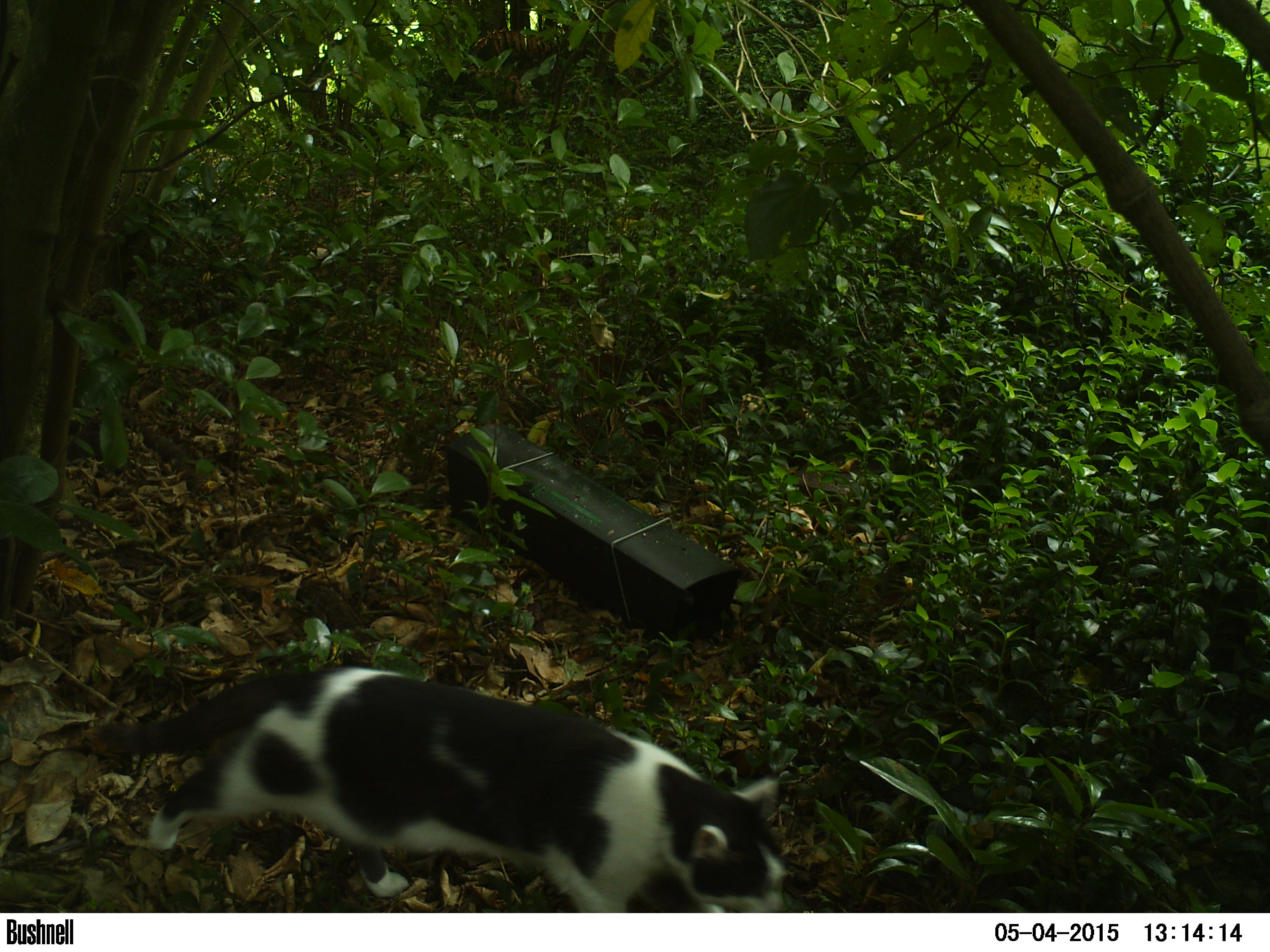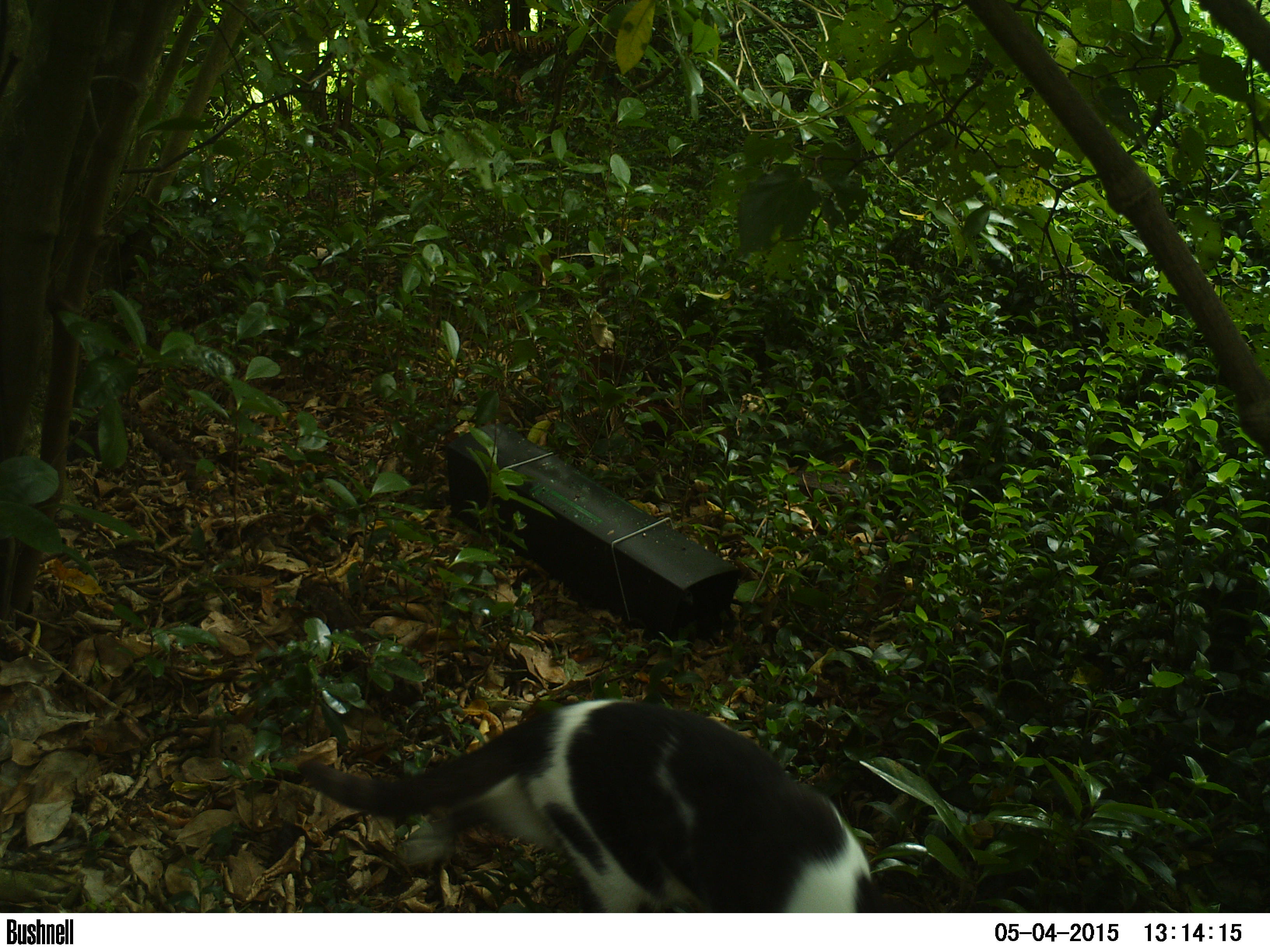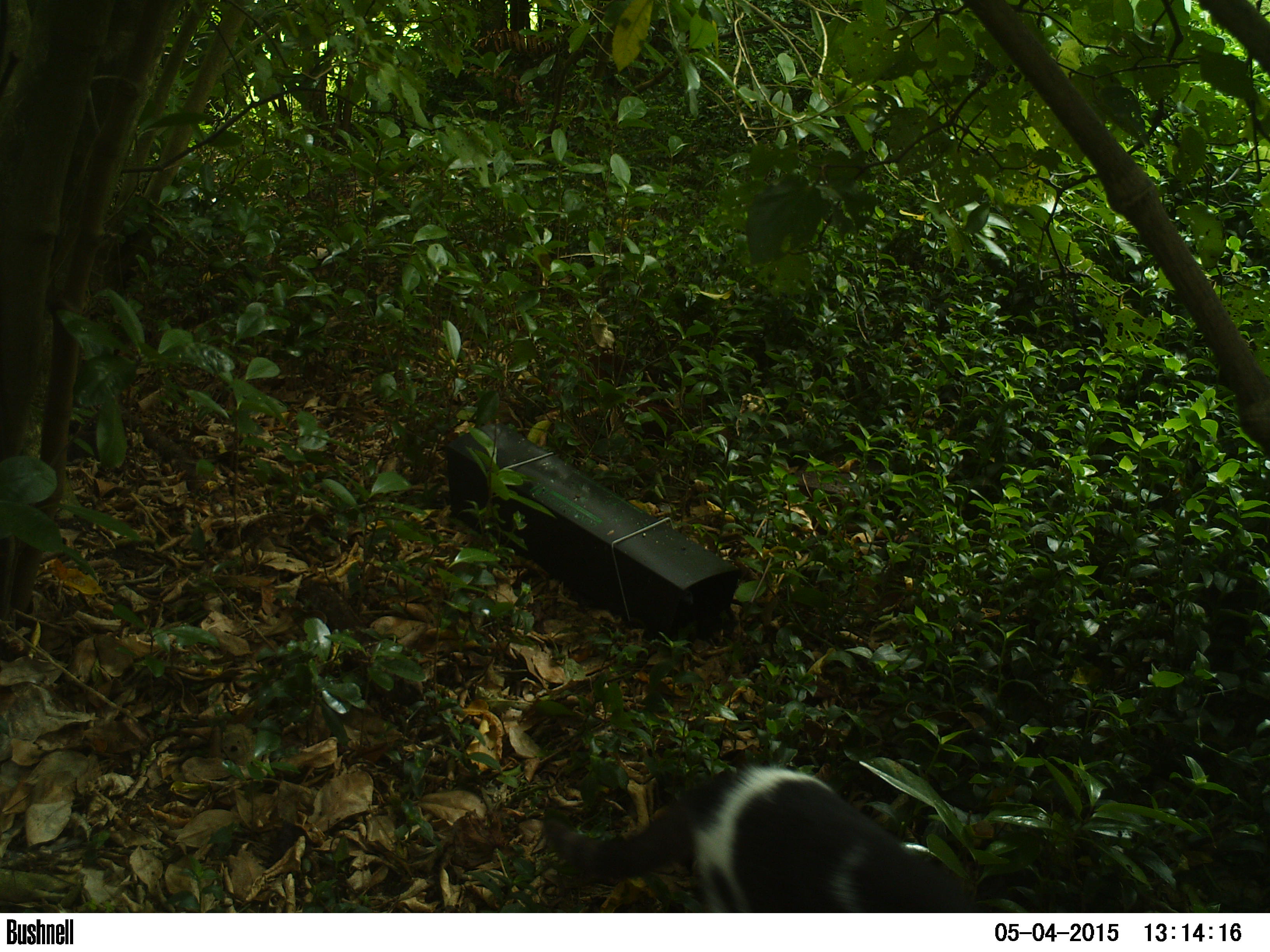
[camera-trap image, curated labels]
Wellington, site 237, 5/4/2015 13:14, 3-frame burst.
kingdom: Animalia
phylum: Chordata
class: Mammalia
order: Carnivora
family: Felidae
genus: Felis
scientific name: Felis catus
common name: cat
Cat (Felis catus).